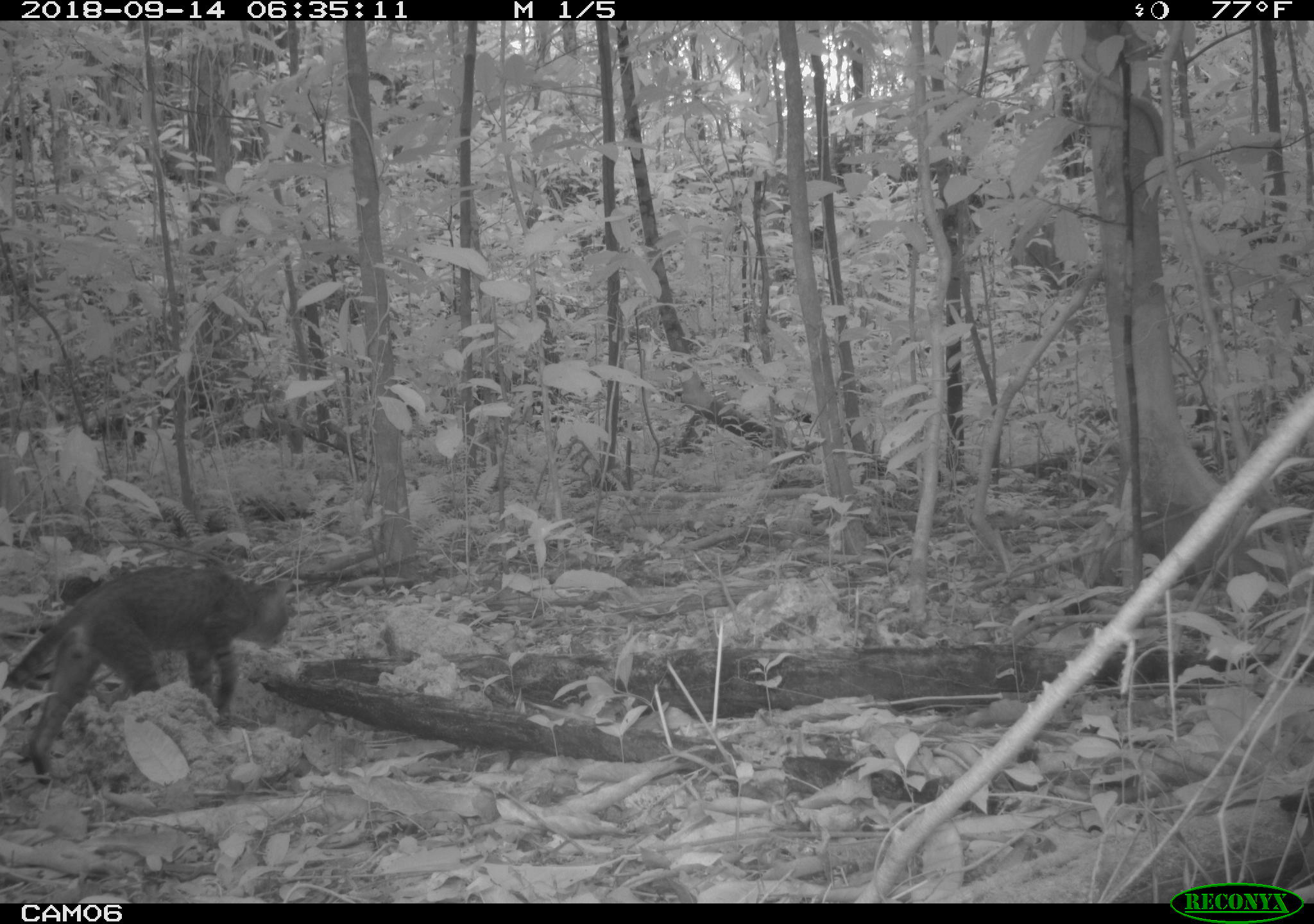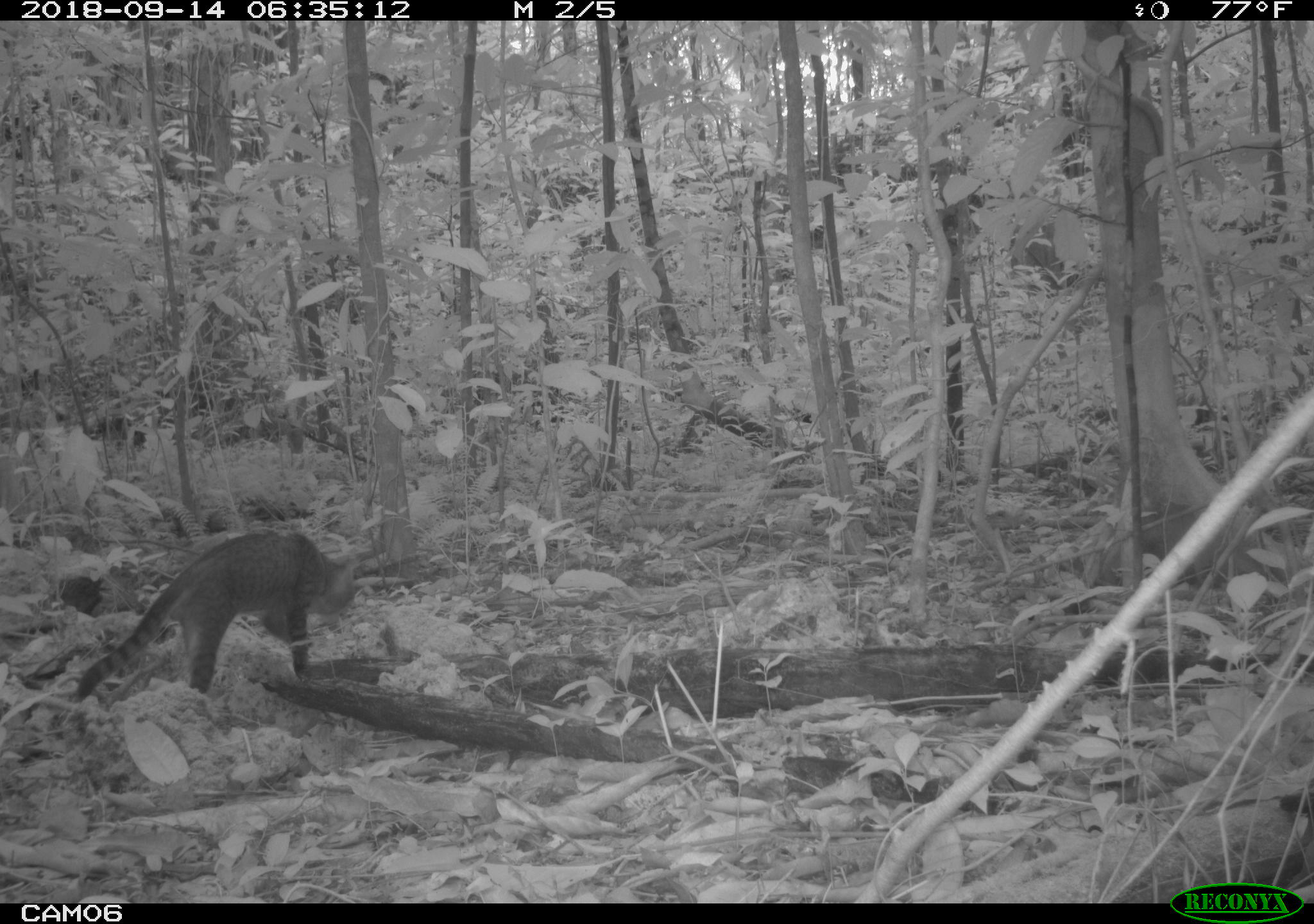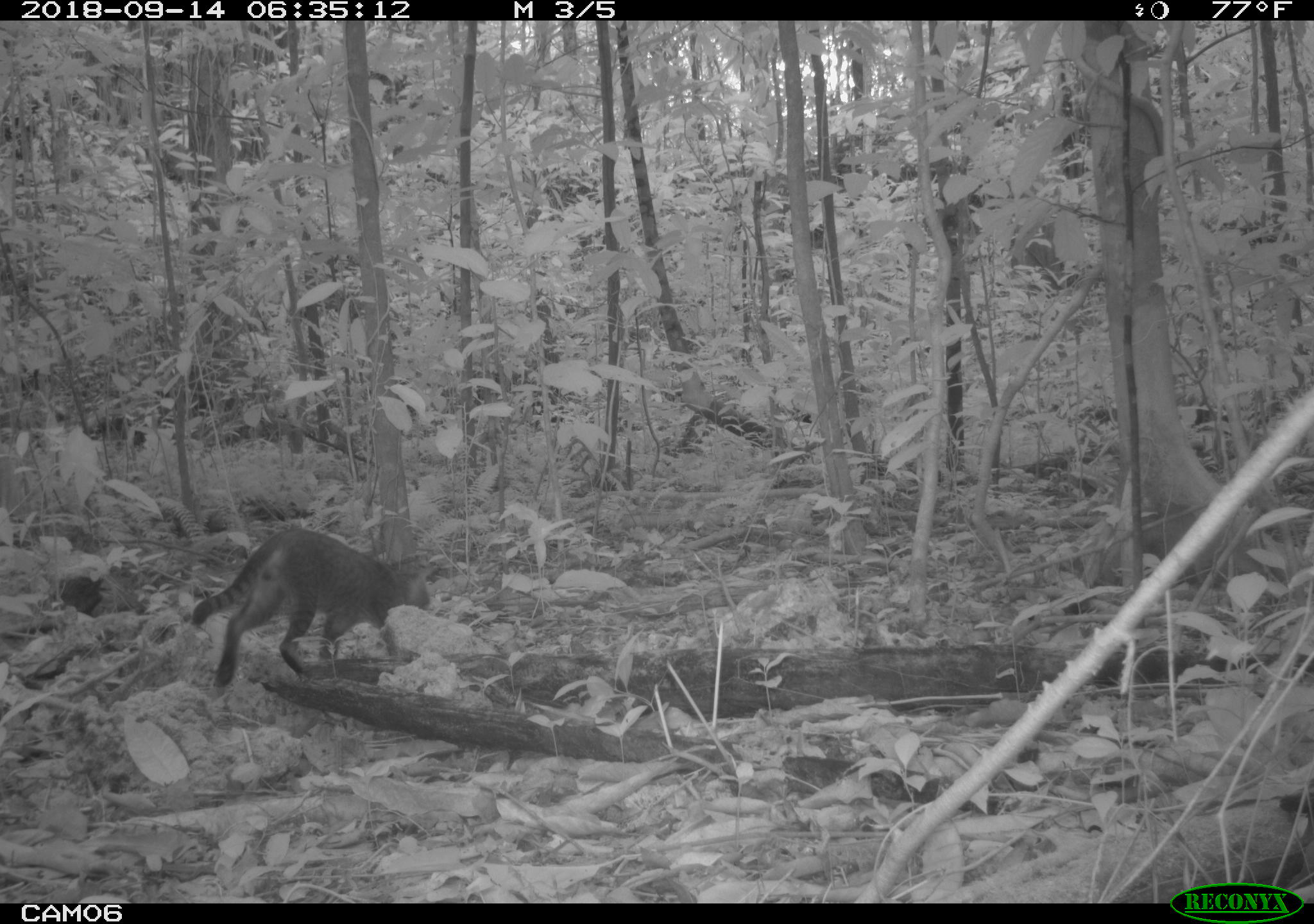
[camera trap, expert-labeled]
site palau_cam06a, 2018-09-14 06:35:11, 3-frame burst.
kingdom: Animalia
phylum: Chordata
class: Mammalia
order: Carnivora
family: Felidae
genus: Felis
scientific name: Felis catus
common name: cat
Cat (Felis catus).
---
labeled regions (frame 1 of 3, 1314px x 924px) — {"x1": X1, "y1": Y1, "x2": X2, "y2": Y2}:
cat: {"x1": 4, "y1": 552, "x2": 307, "y2": 784}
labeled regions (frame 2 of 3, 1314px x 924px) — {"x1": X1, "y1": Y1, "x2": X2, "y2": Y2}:
cat: {"x1": 63, "y1": 524, "x2": 373, "y2": 715}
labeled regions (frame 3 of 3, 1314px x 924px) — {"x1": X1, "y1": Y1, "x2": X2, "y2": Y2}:
cat: {"x1": 185, "y1": 521, "x2": 451, "y2": 699}